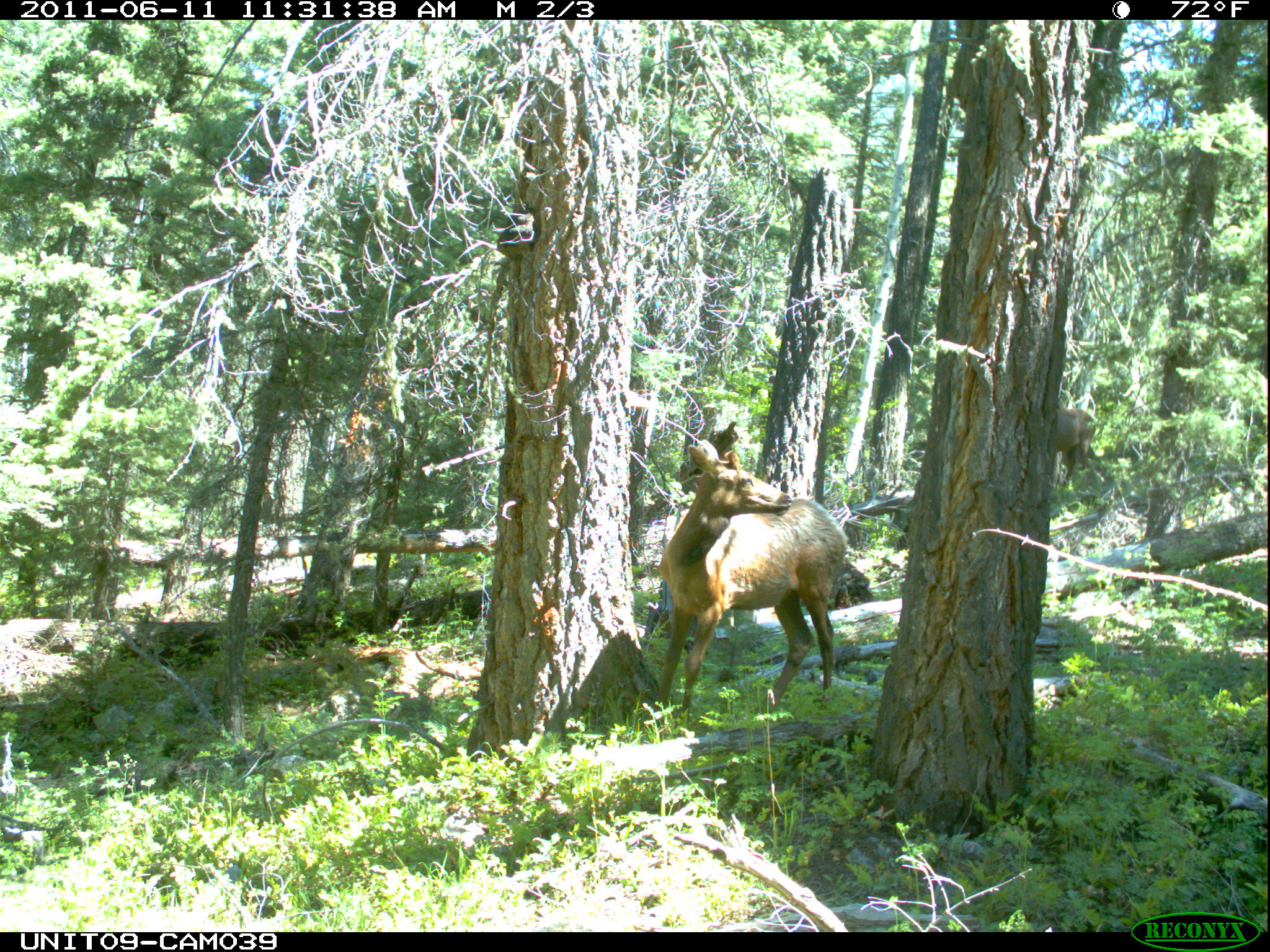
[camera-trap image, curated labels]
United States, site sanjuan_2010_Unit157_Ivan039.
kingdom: Animalia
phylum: Chordata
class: Mammalia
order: Artiodactyla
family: Cervidae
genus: Cervus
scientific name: Cervus elaphus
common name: red deer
Cervus elaphus (red deer).